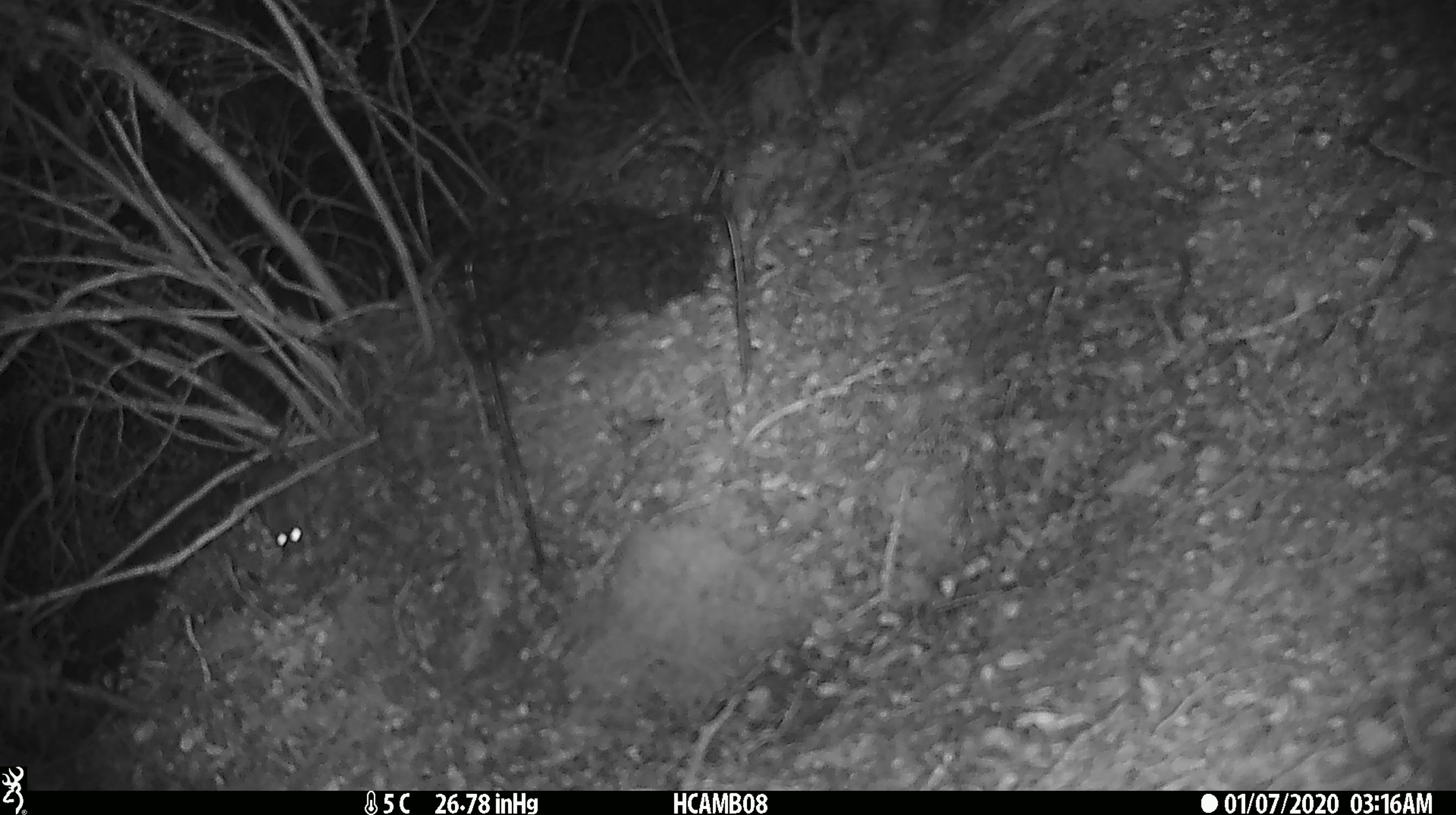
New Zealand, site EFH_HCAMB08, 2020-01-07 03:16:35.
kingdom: Animalia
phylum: Chordata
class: Mammalia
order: Rodentia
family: Muridae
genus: Mus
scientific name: Mus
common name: mouse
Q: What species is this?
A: Mouse (Mus).